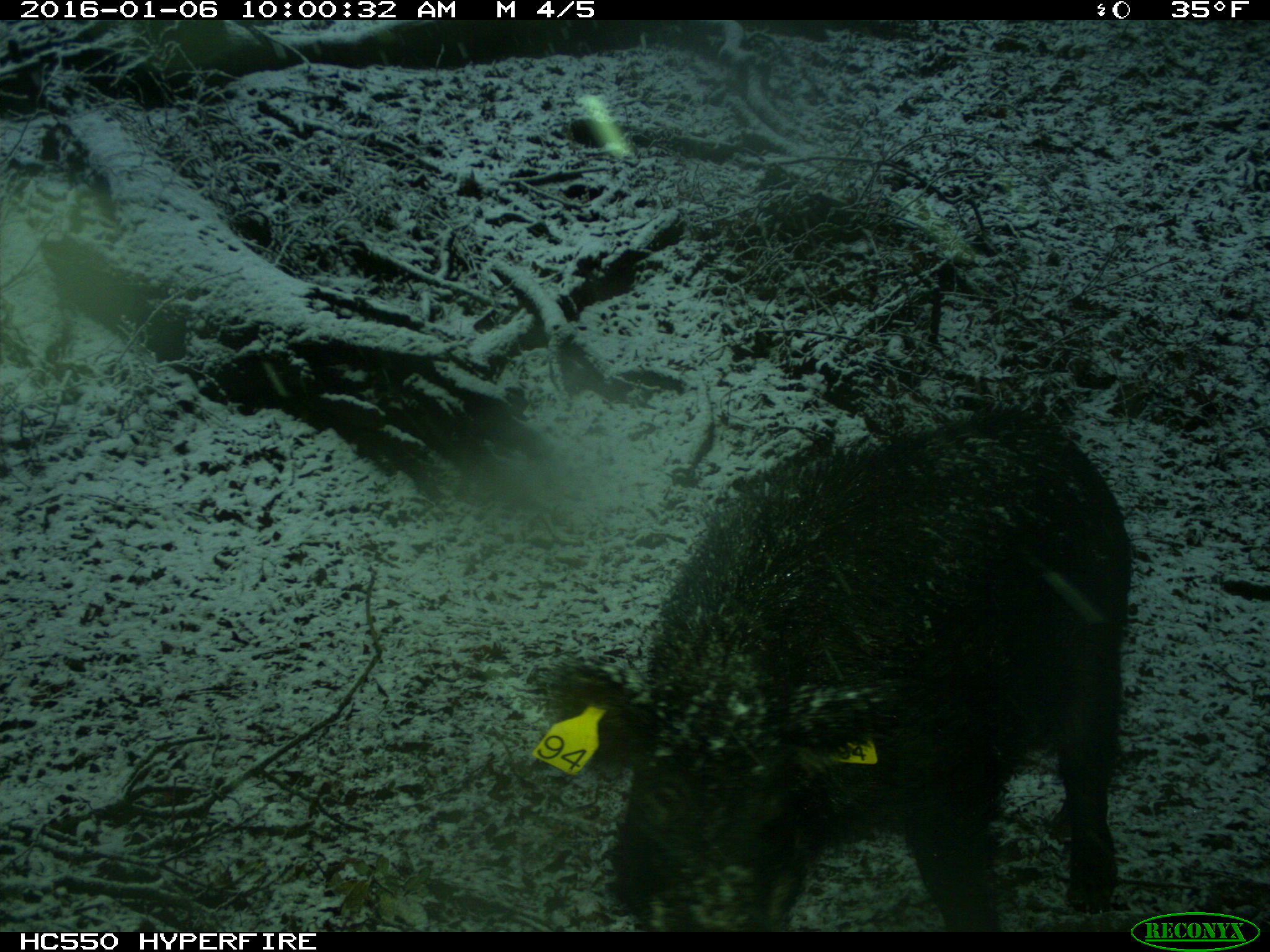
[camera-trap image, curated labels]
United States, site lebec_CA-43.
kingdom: Animalia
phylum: Chordata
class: Mammalia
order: Artiodactyla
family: Suidae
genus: Sus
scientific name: Sus scrofa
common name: wild boar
Sus scrofa (wild boar).